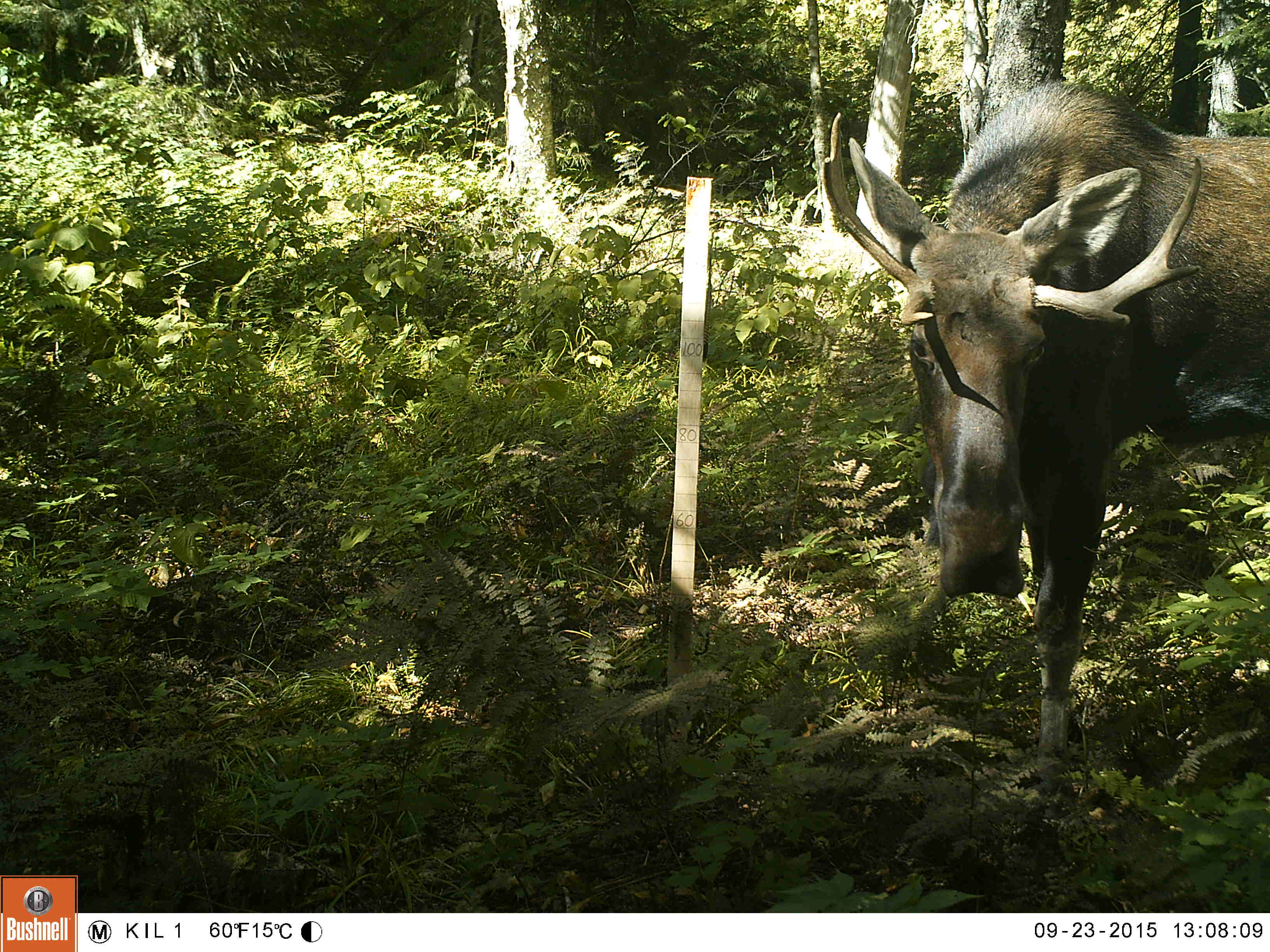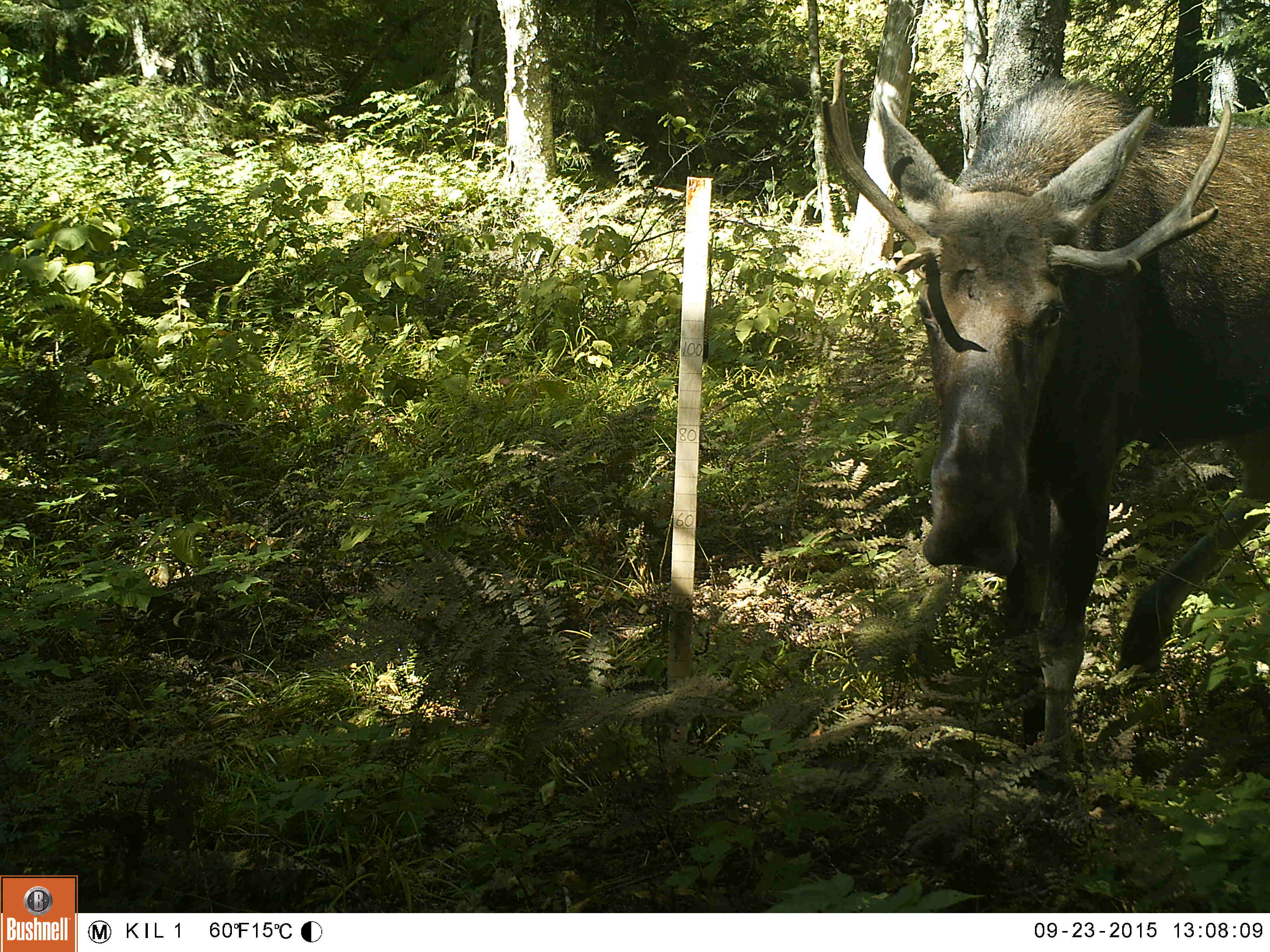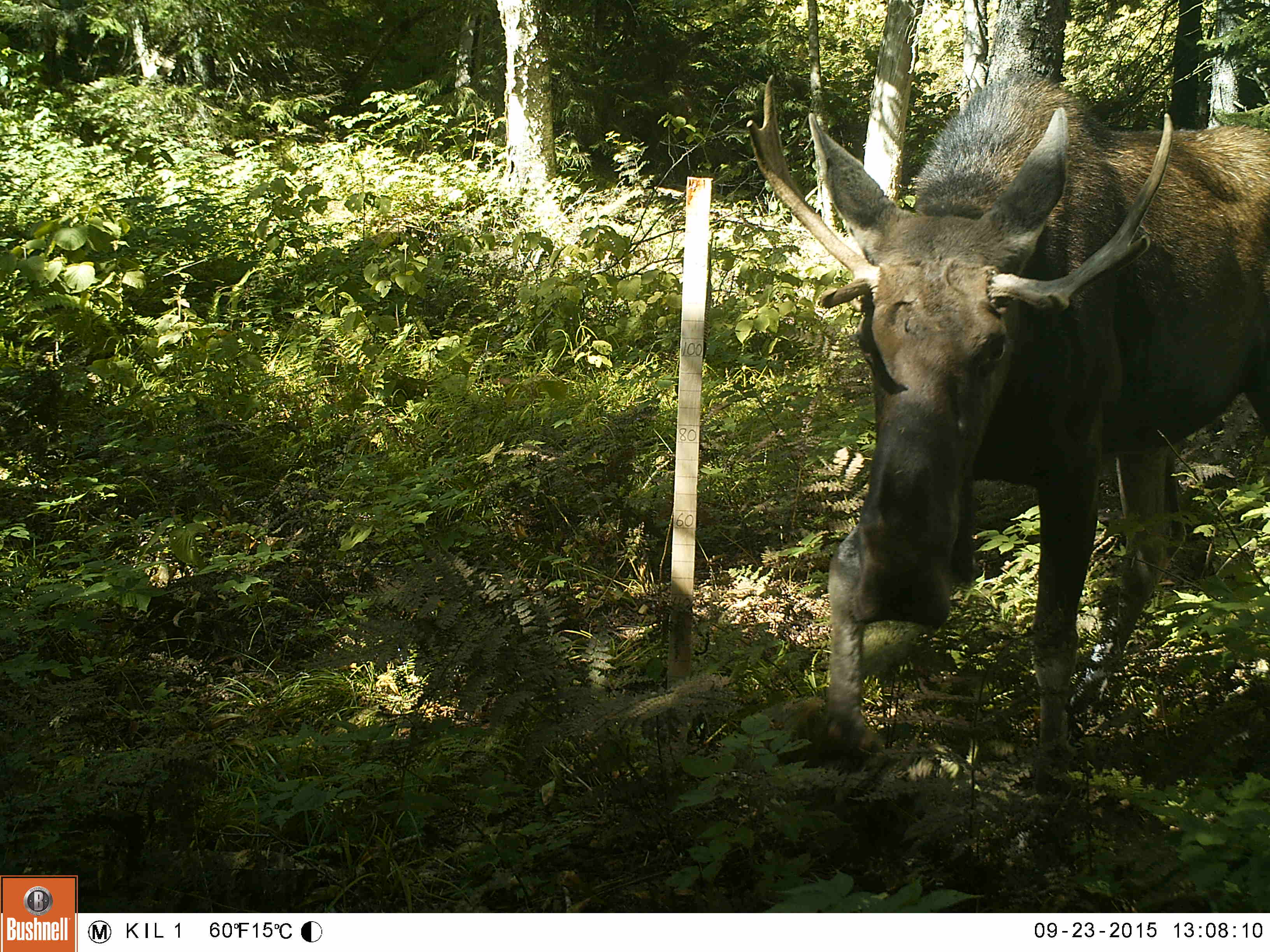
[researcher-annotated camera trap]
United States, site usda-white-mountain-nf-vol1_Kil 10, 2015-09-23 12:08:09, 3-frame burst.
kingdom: Animalia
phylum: Chordata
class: Mammalia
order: Artiodactyla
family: Cervidae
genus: Alces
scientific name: Alces alces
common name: moose